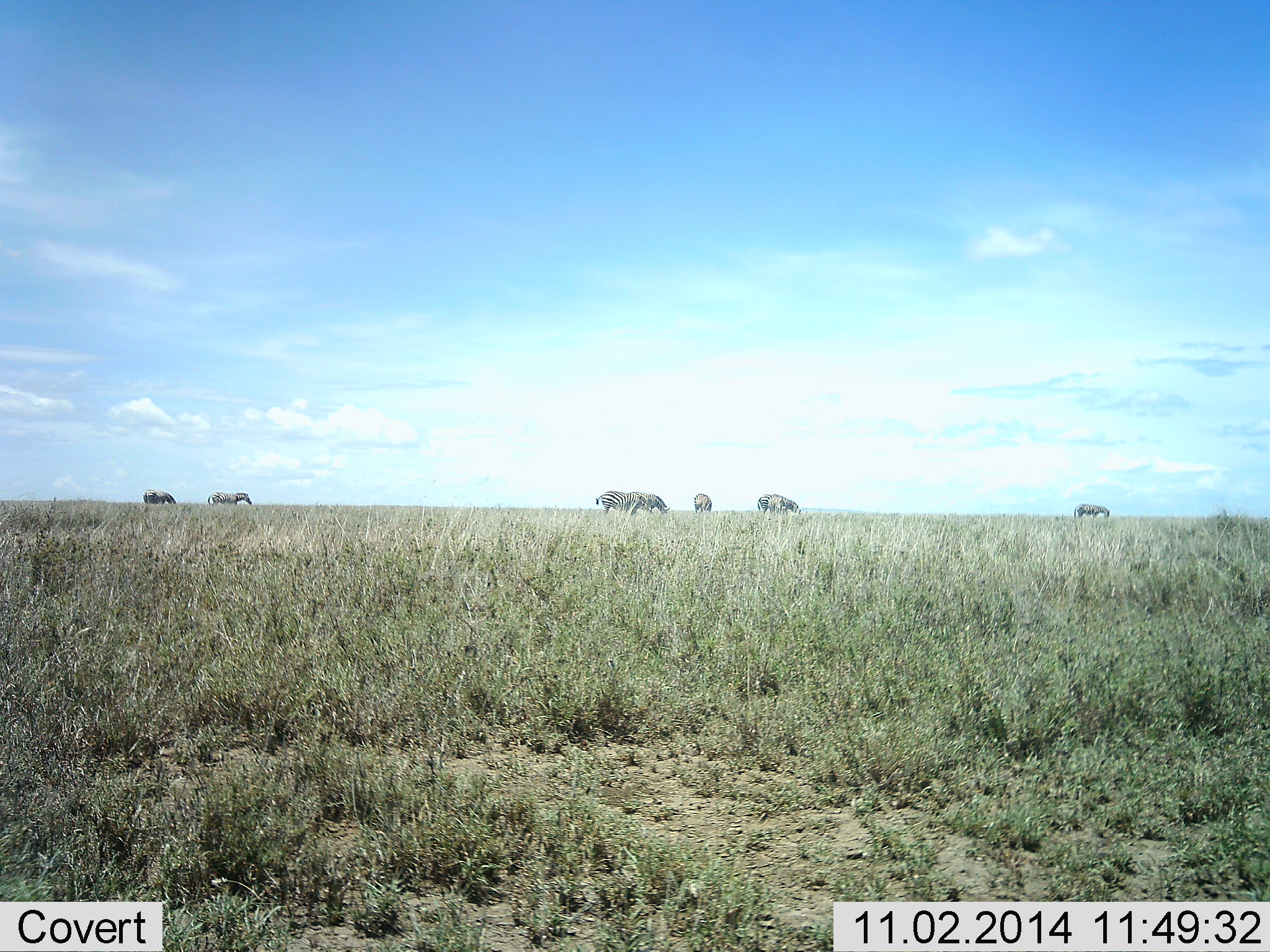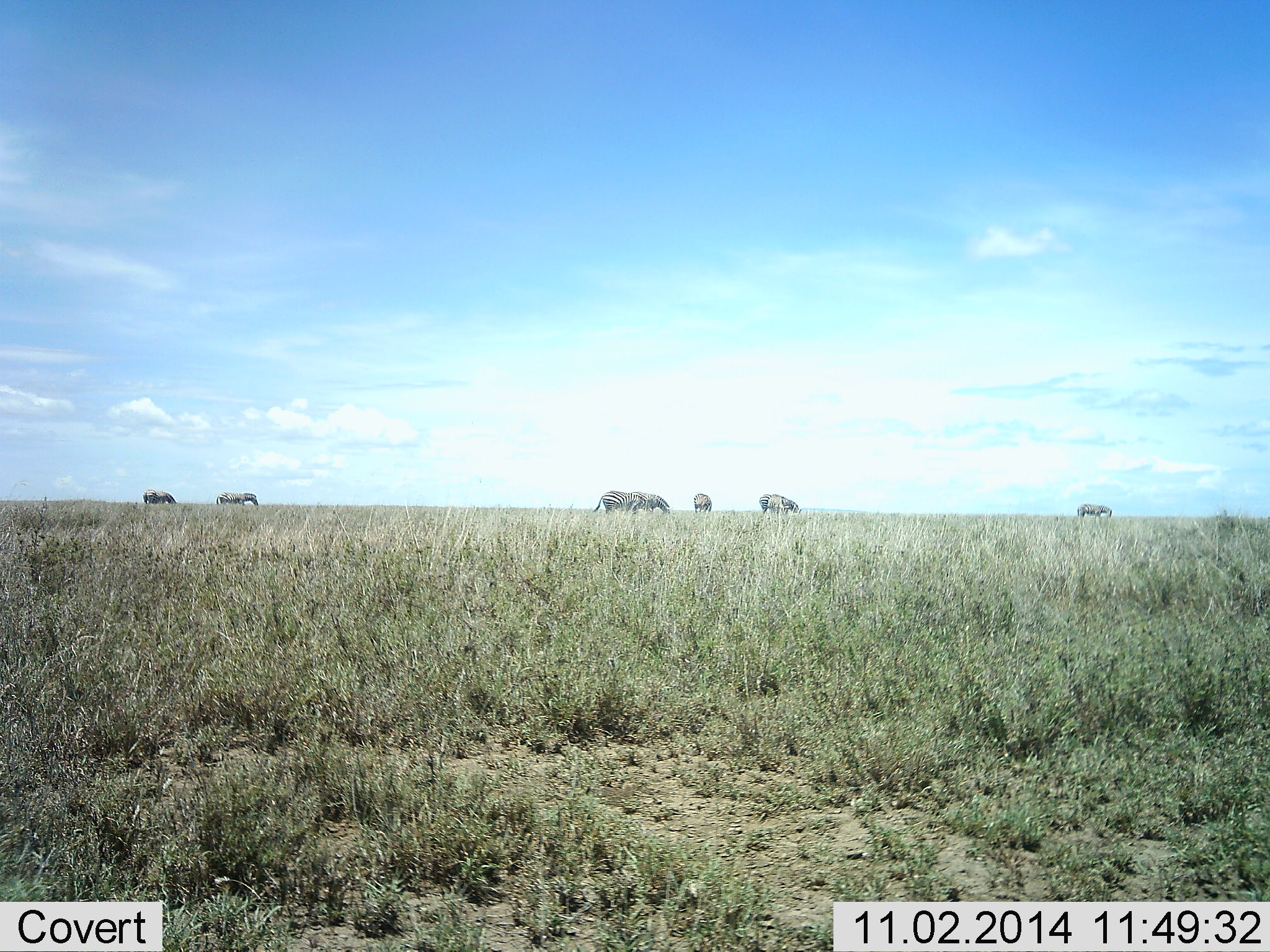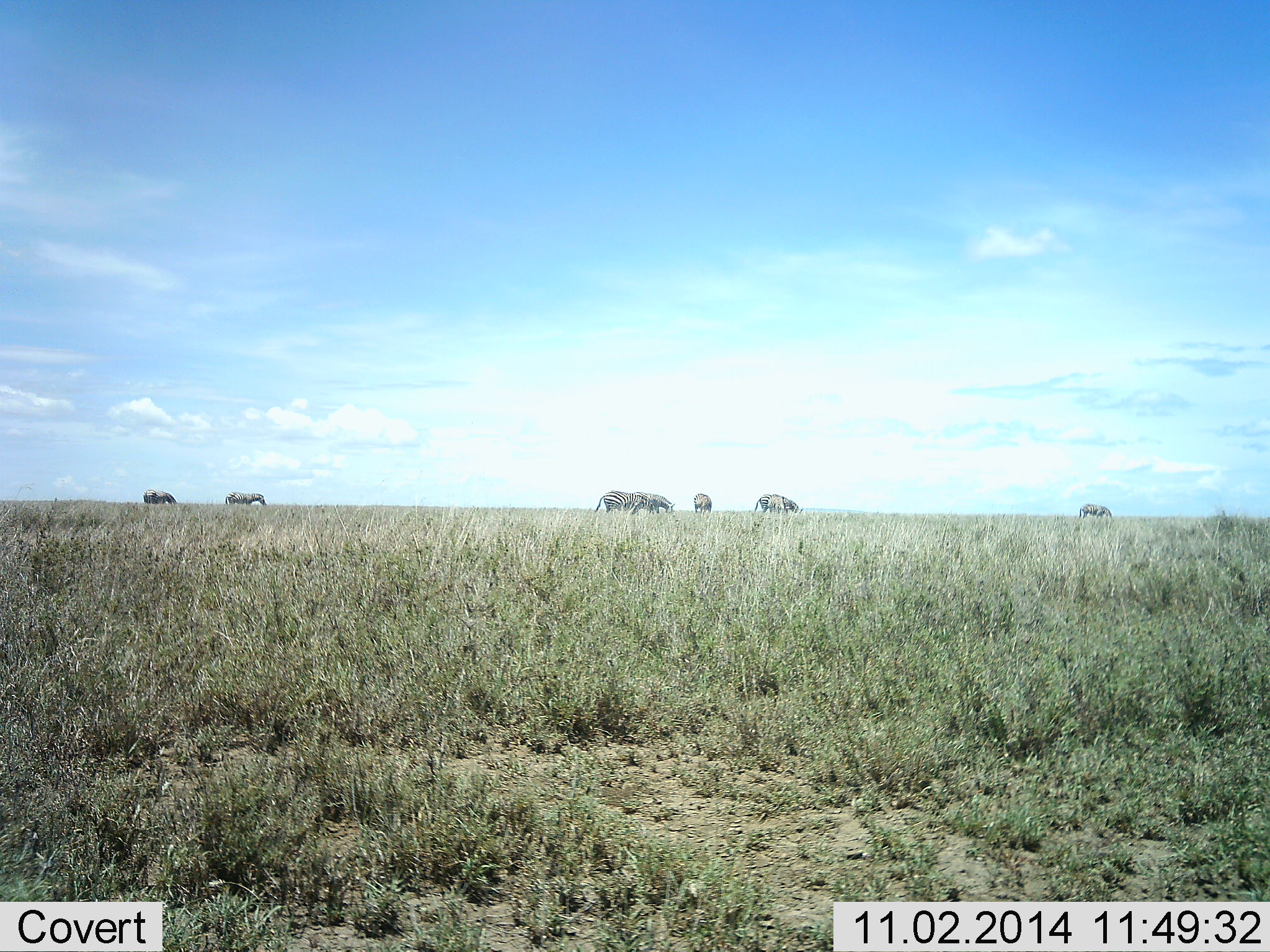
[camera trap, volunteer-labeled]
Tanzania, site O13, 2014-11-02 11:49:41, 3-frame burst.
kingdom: Animalia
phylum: Chordata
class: Mammalia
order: Perissodactyla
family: Equidae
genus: Equus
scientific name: Equus quagga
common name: plains zebra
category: zebra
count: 7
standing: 20%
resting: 0%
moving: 70%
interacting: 0%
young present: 0%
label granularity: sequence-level